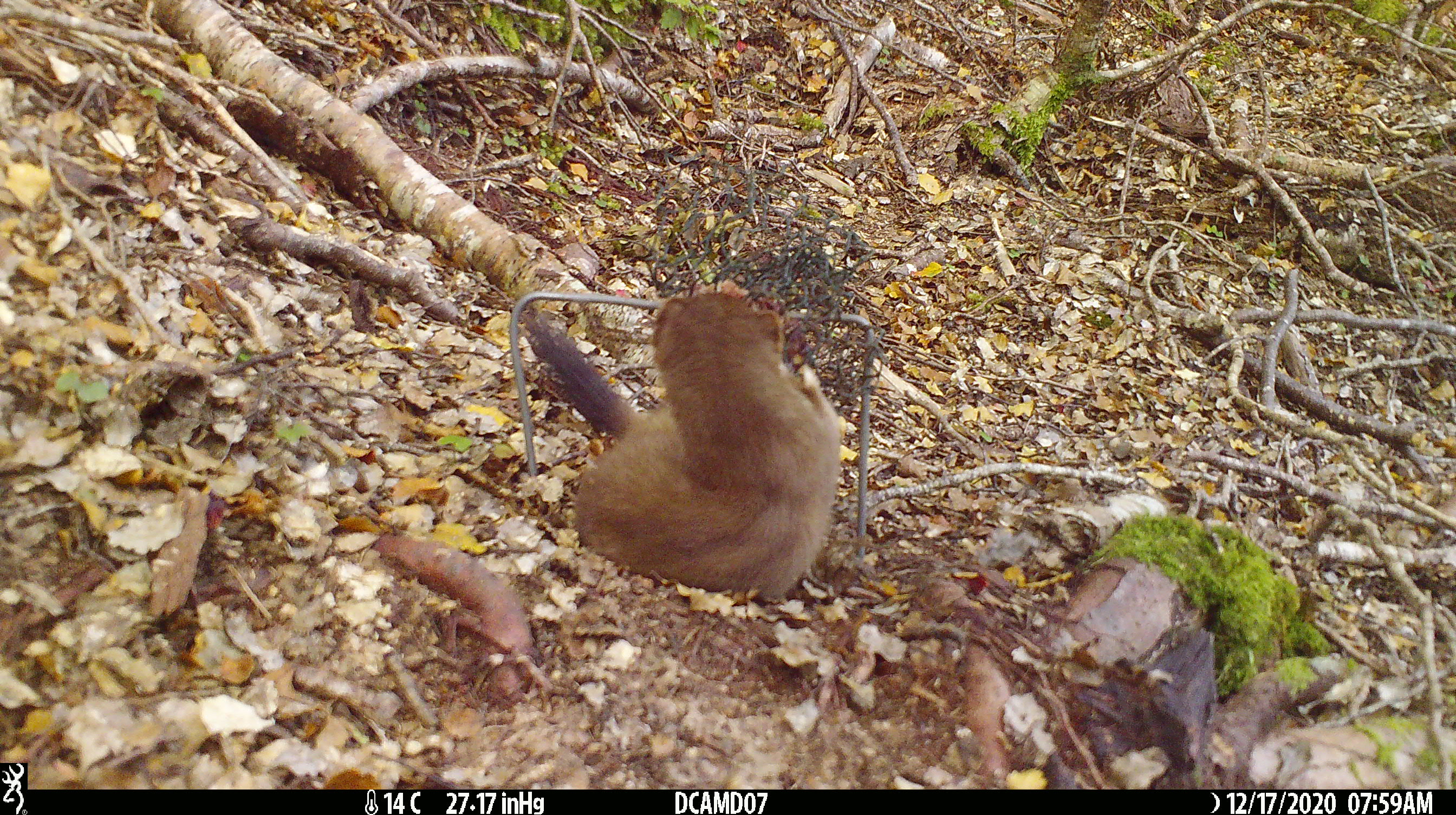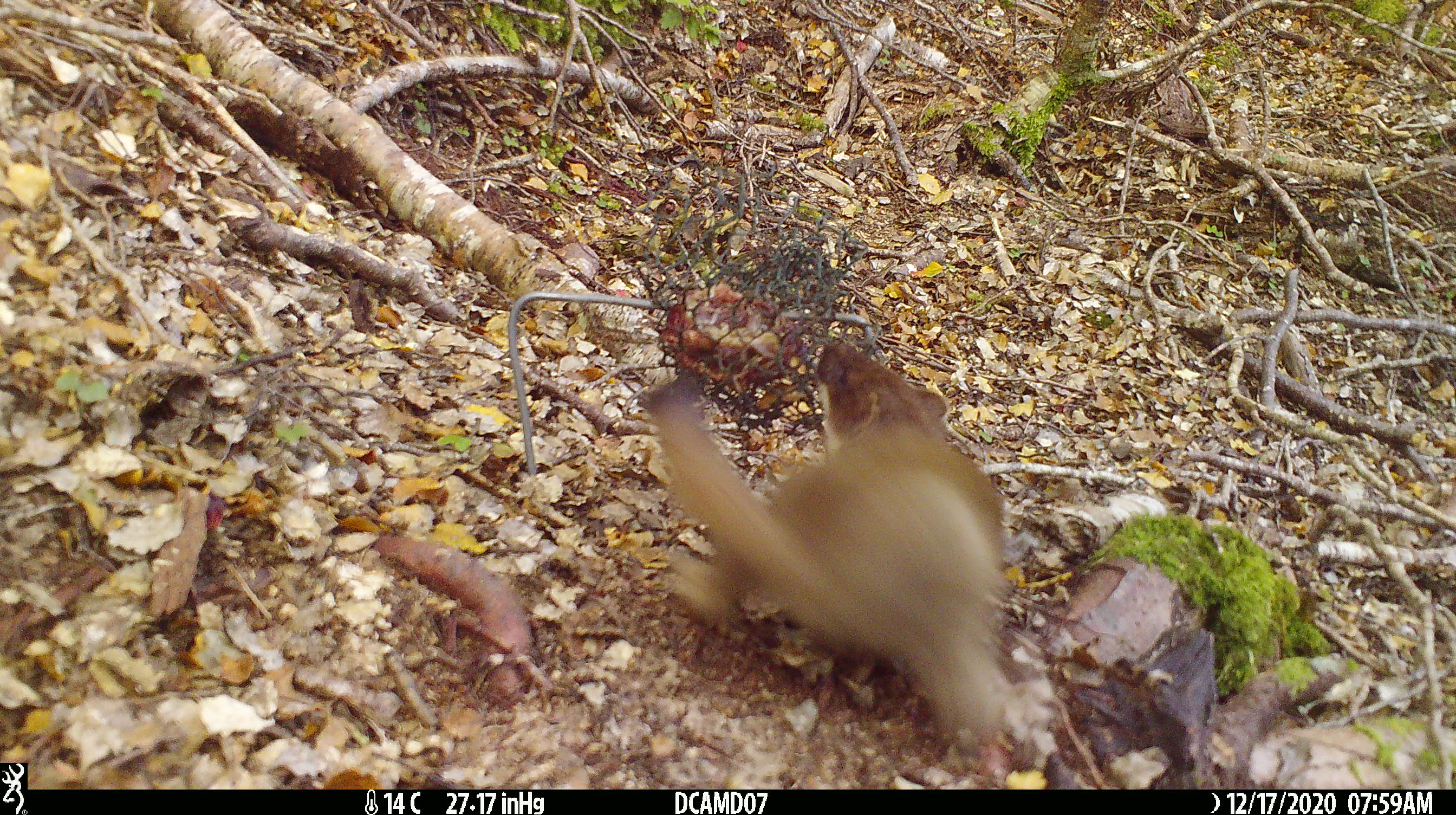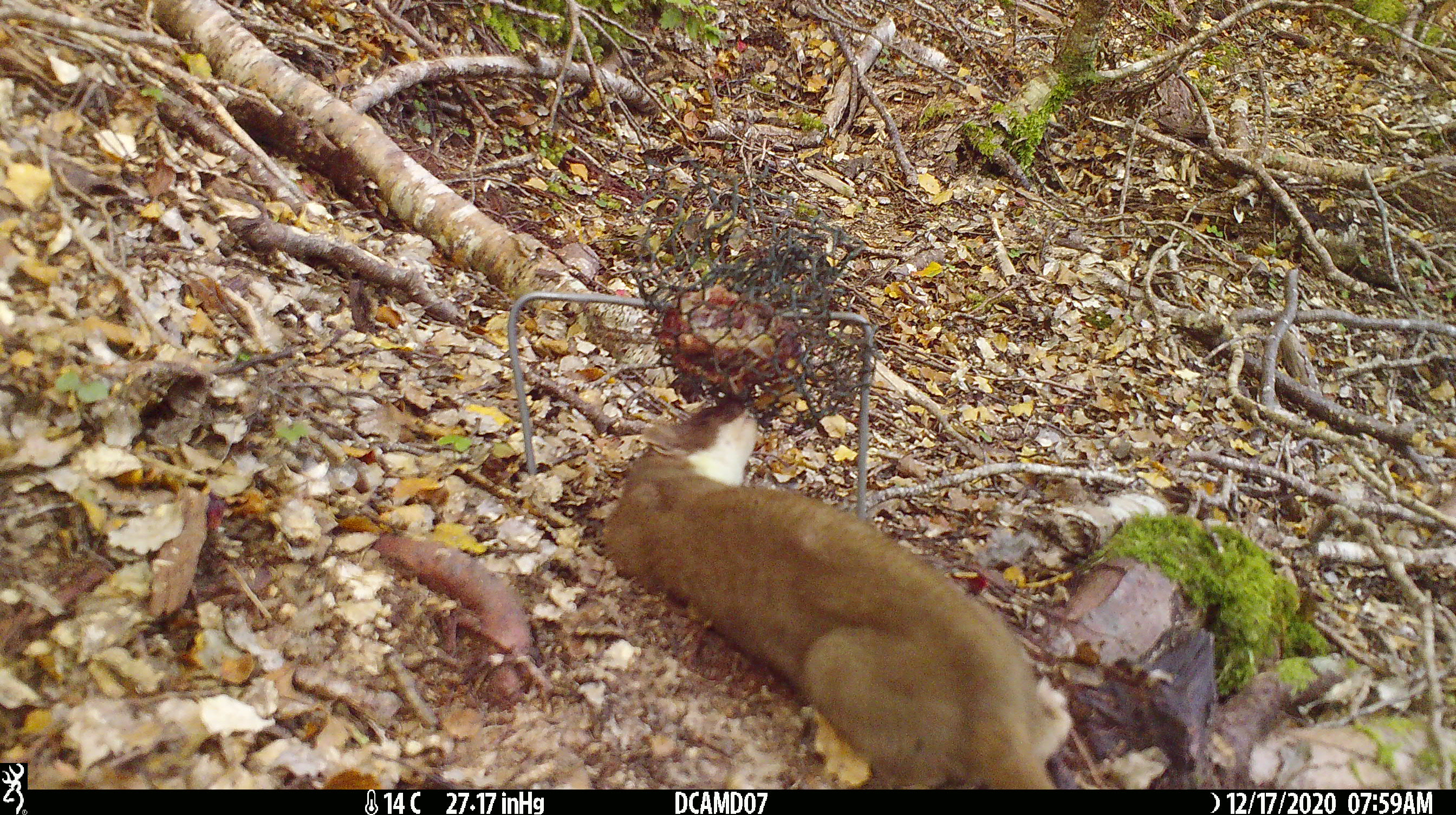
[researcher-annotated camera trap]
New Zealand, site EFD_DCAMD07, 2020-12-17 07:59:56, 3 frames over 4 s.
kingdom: Animalia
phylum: Chordata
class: Mammalia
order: Carnivora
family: Mustelidae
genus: Mustela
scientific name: Mustela erminea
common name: stoat